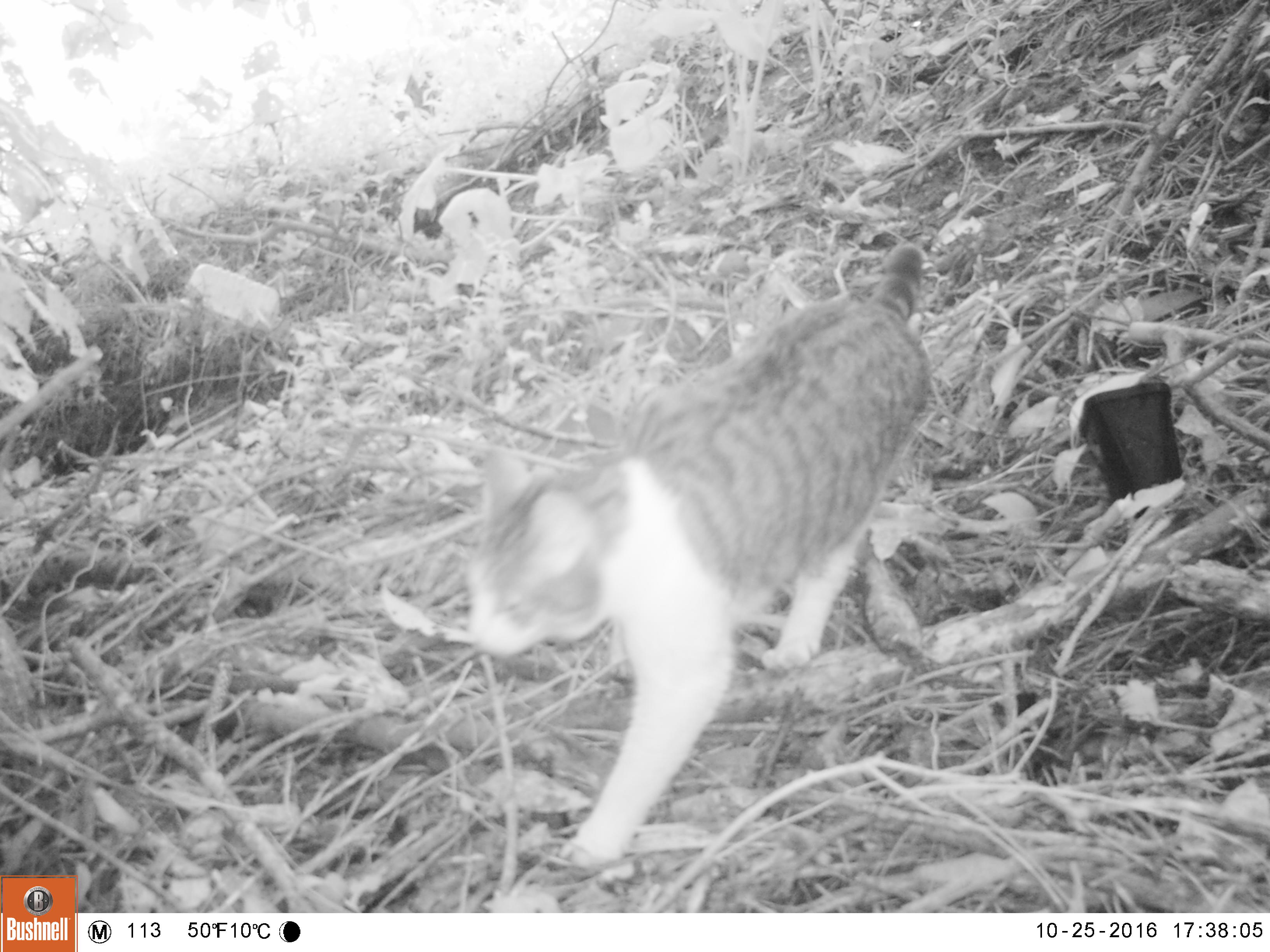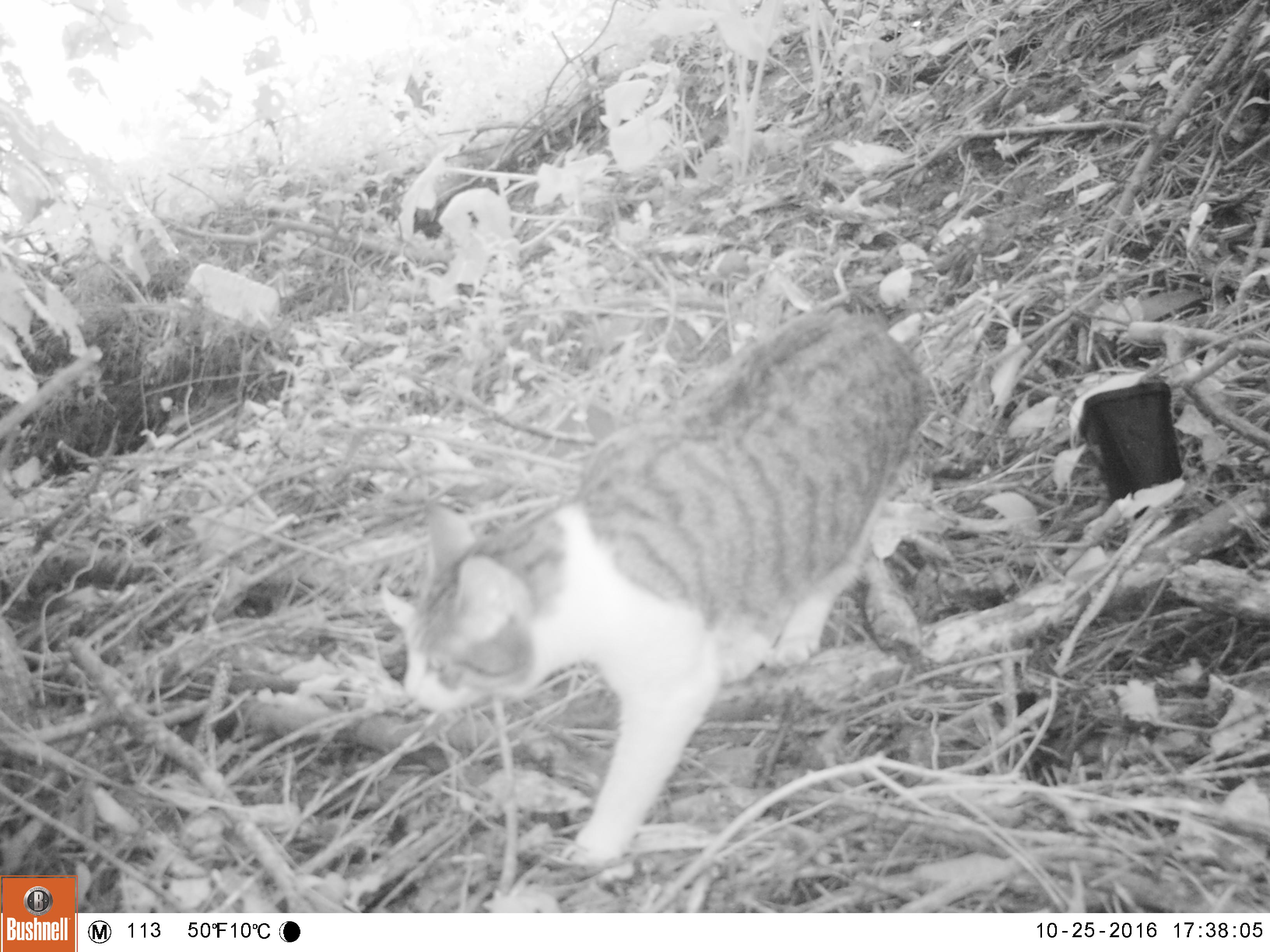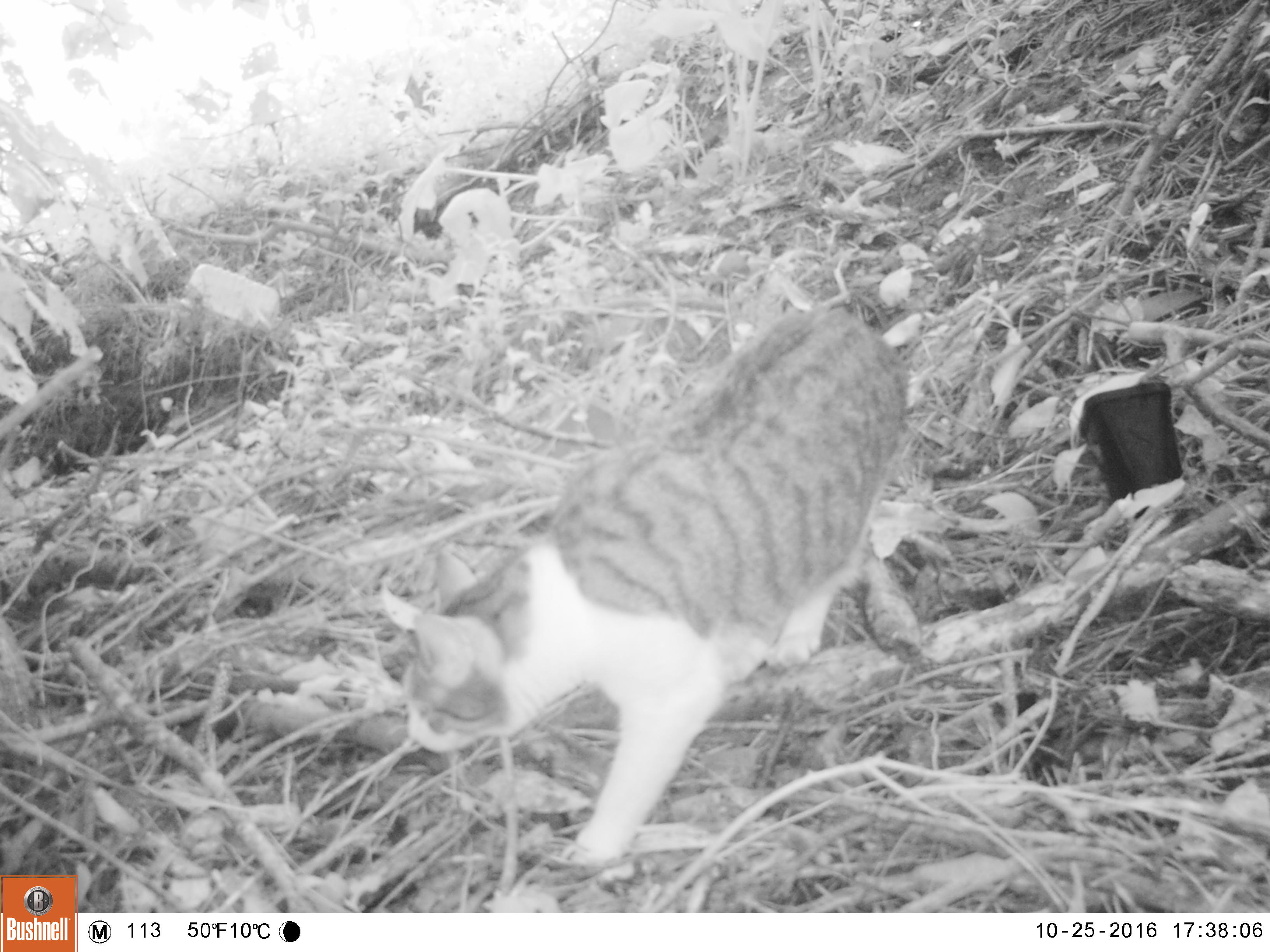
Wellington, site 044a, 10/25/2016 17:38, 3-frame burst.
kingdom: Animalia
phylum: Chordata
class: Mammalia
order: Carnivora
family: Felidae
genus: Felis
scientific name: Felis catus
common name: cat